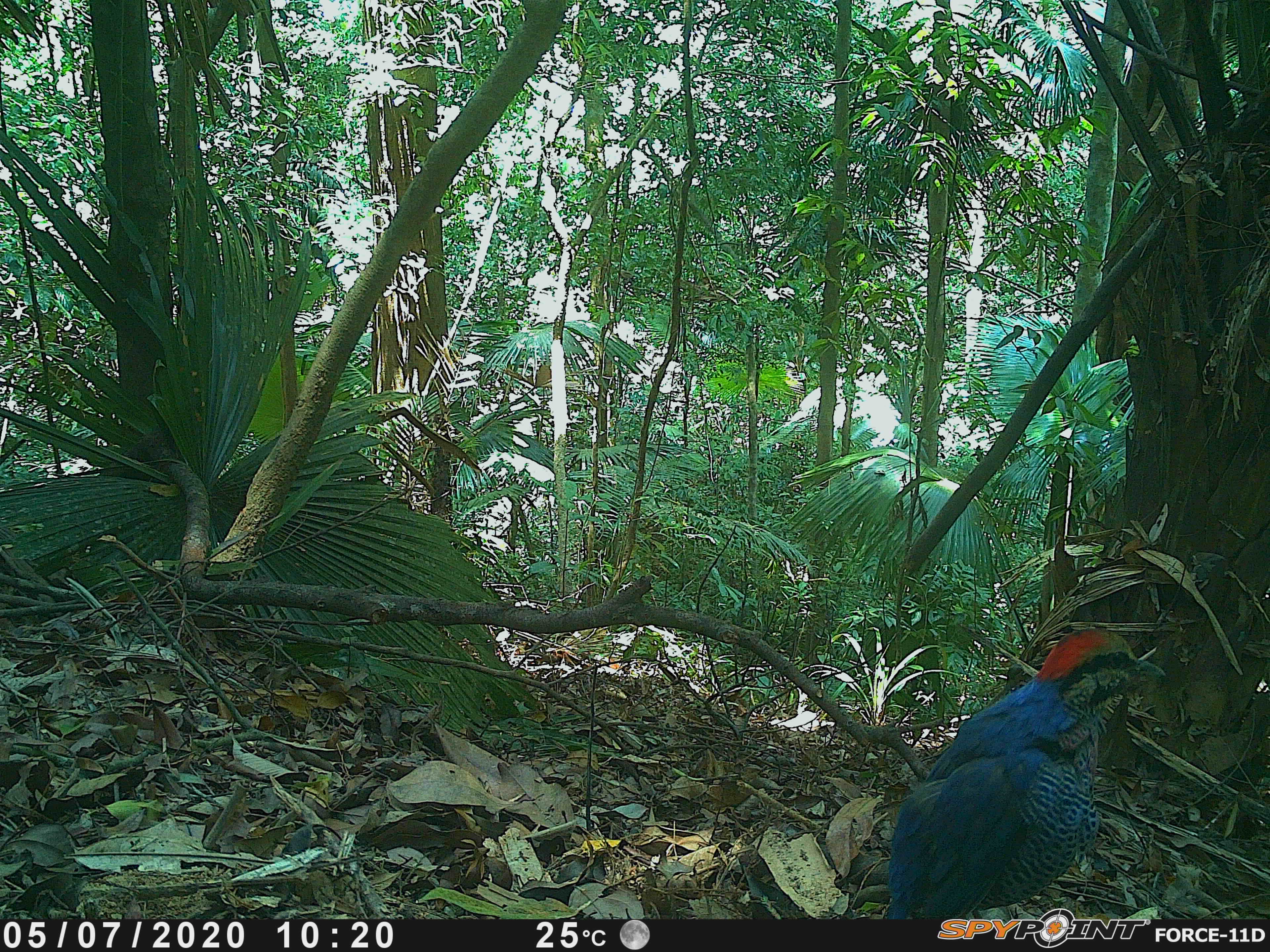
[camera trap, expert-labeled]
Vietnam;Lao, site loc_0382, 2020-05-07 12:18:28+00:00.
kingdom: Animalia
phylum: Chordata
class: Aves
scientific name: Aves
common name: bird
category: unidentified bird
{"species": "unidentified bird (bird) (Aves)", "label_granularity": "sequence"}